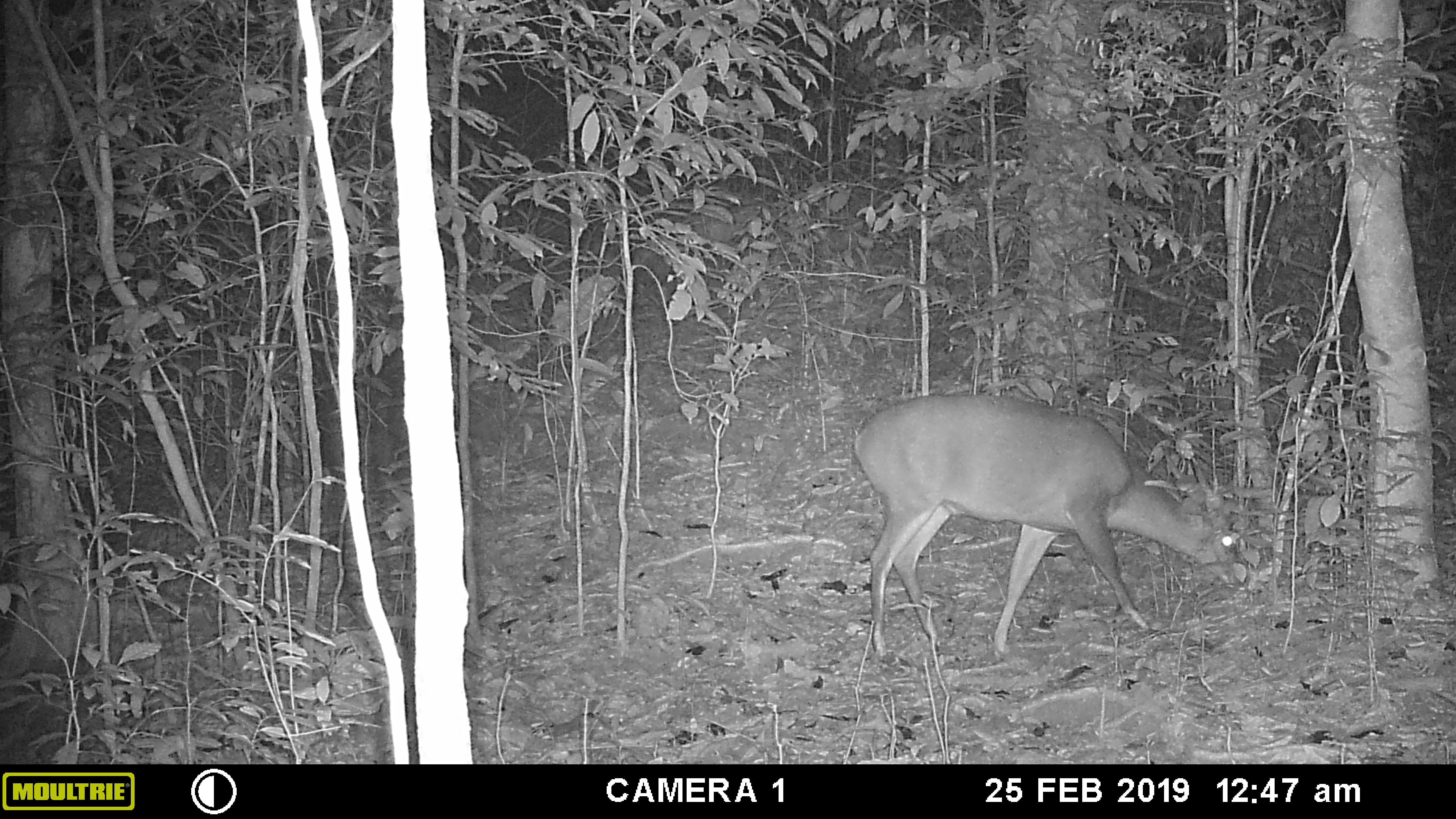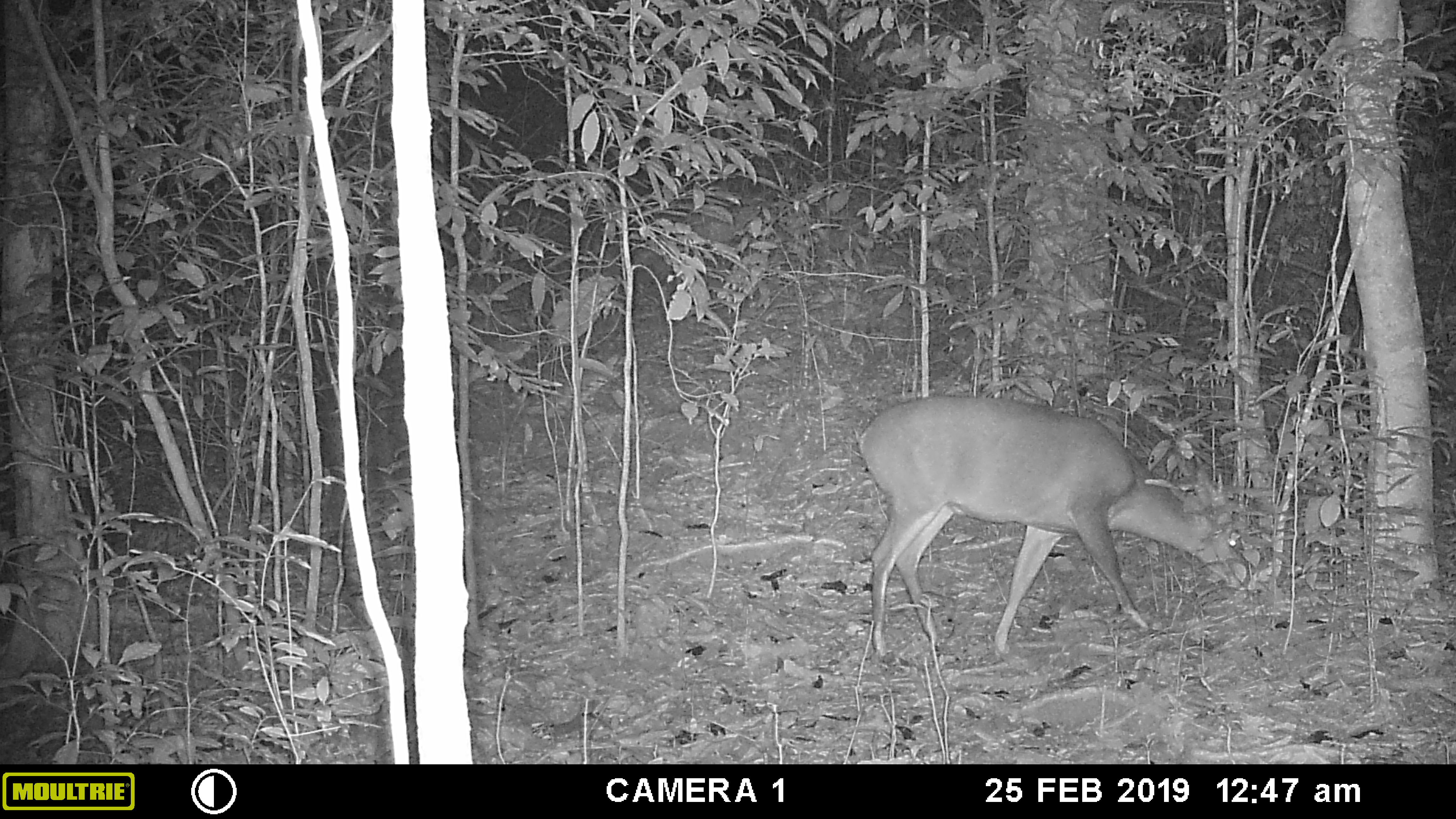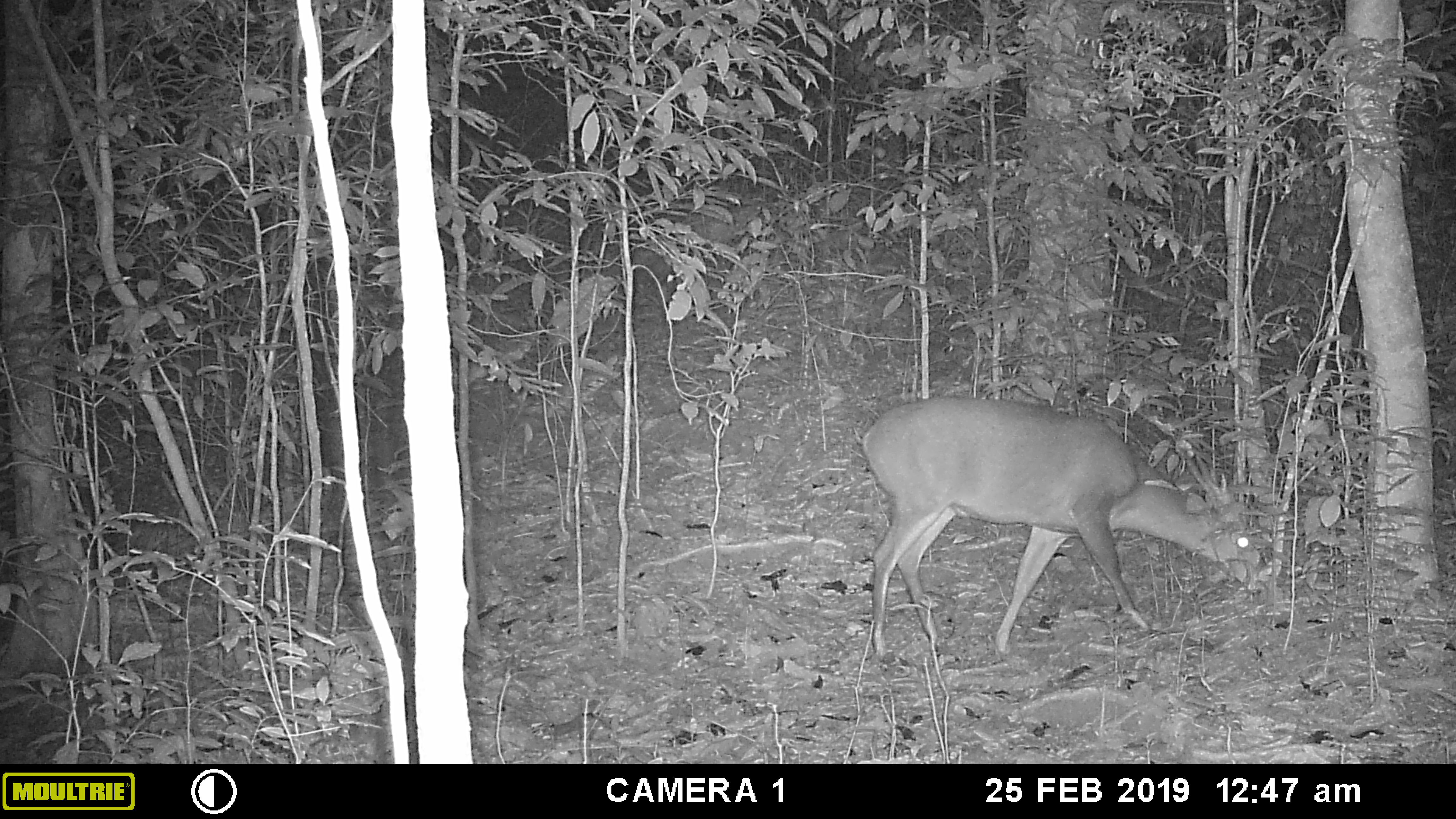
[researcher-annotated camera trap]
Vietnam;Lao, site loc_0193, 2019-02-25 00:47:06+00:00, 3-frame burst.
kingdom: Animalia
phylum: Chordata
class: Mammalia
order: Artiodactyla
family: Cervidae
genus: Muntiacus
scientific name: Muntiacus vuquangensis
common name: large-antlered muntjac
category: large antlered muntjac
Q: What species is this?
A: Large antlered muntjac (large-antlered muntjac) (Muntiacus vuquangensis).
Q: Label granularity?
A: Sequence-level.